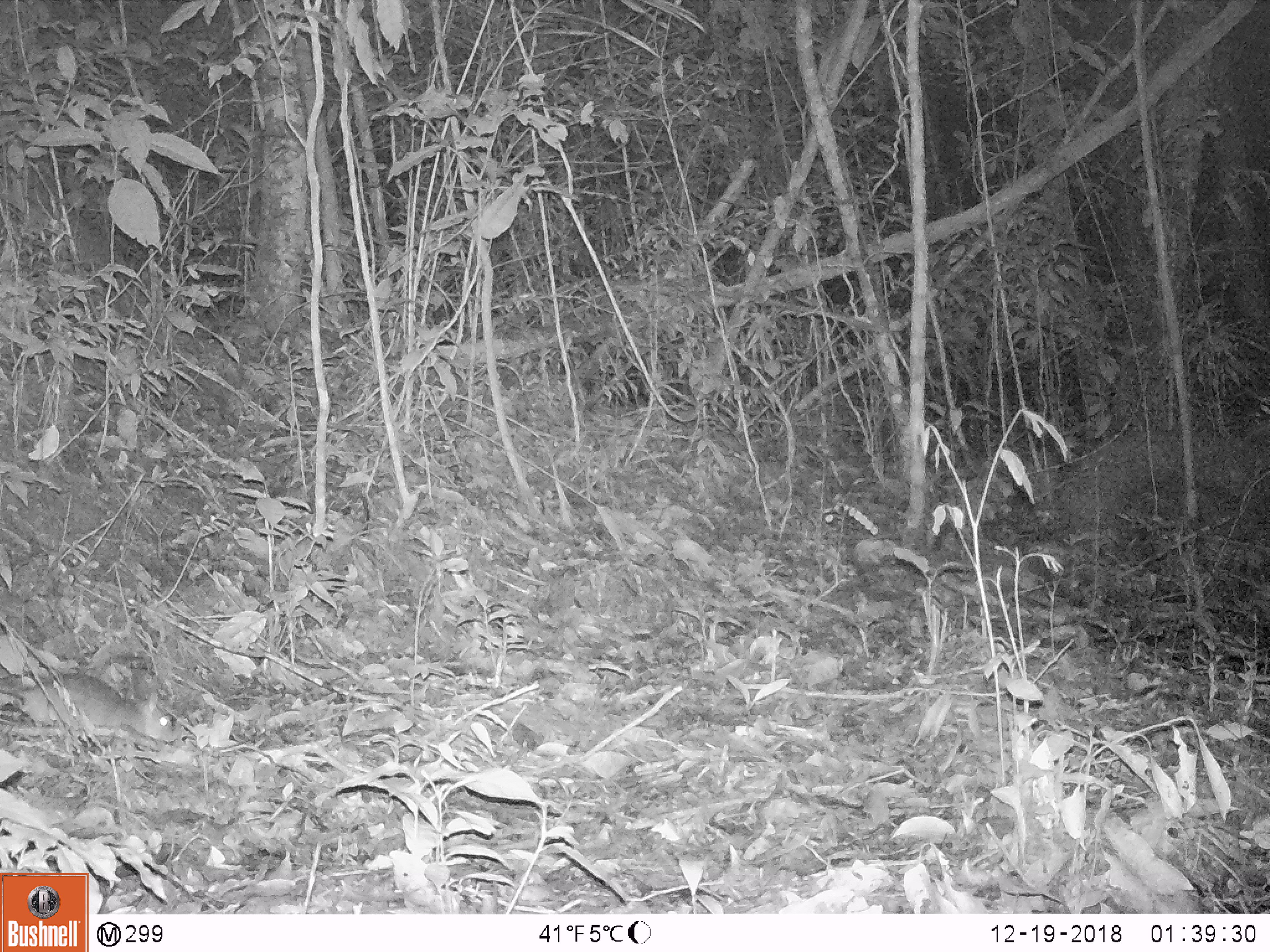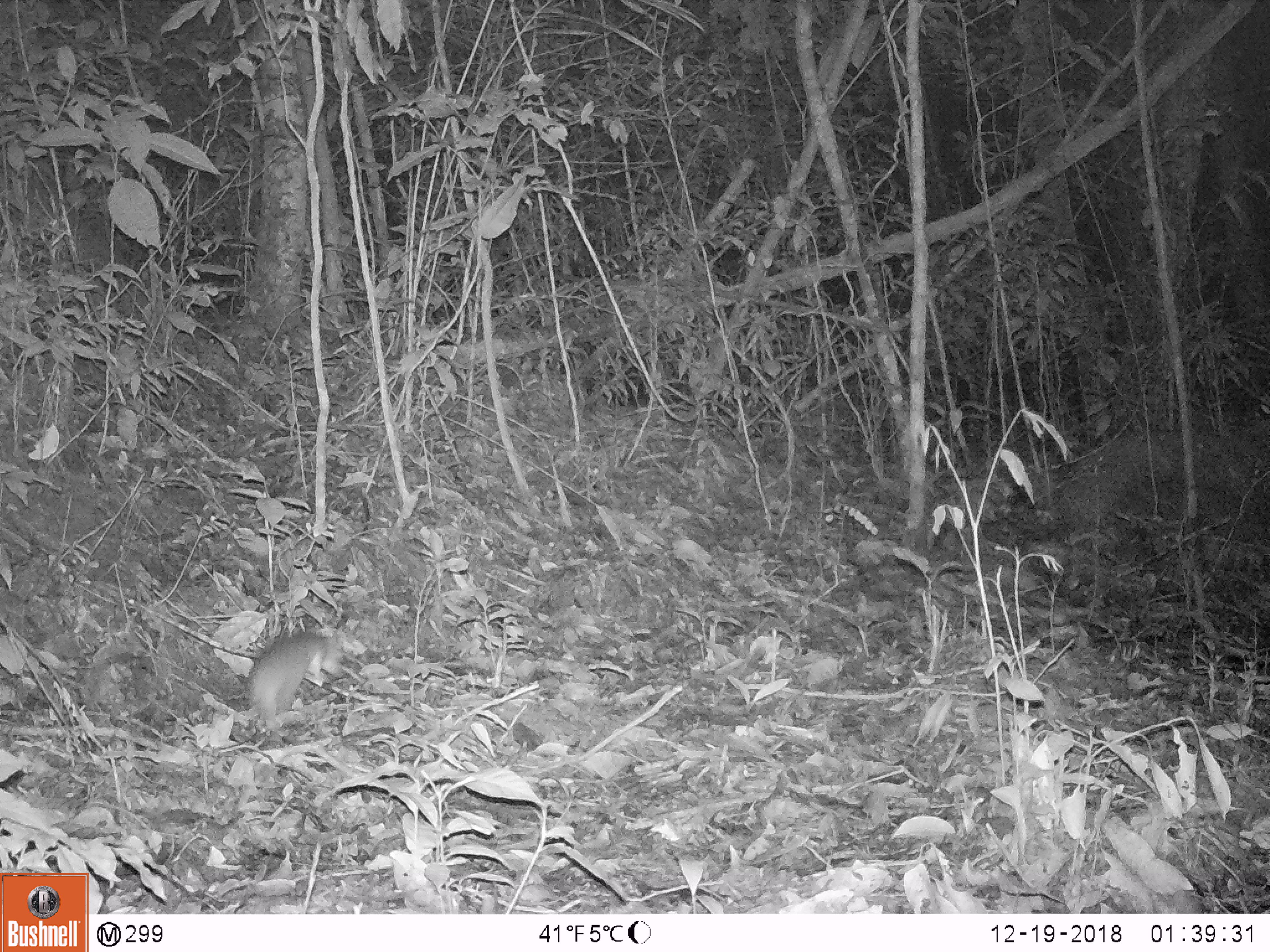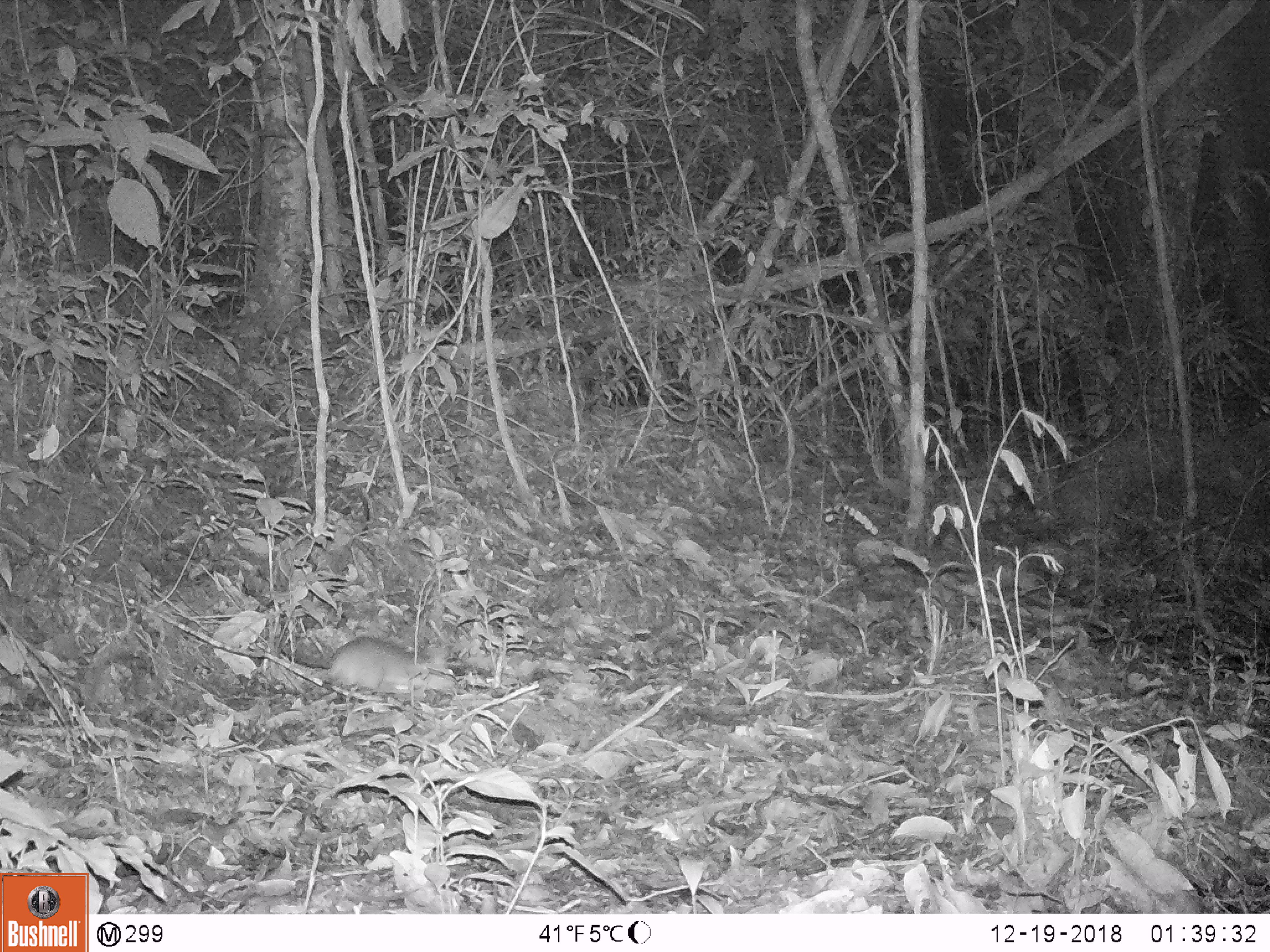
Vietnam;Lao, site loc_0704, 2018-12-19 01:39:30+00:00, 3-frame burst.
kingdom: Animalia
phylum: Chordata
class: Mammalia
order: Rodentia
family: Muridae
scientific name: Muridae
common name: old-world mice and rats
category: unidentified murid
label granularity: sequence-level